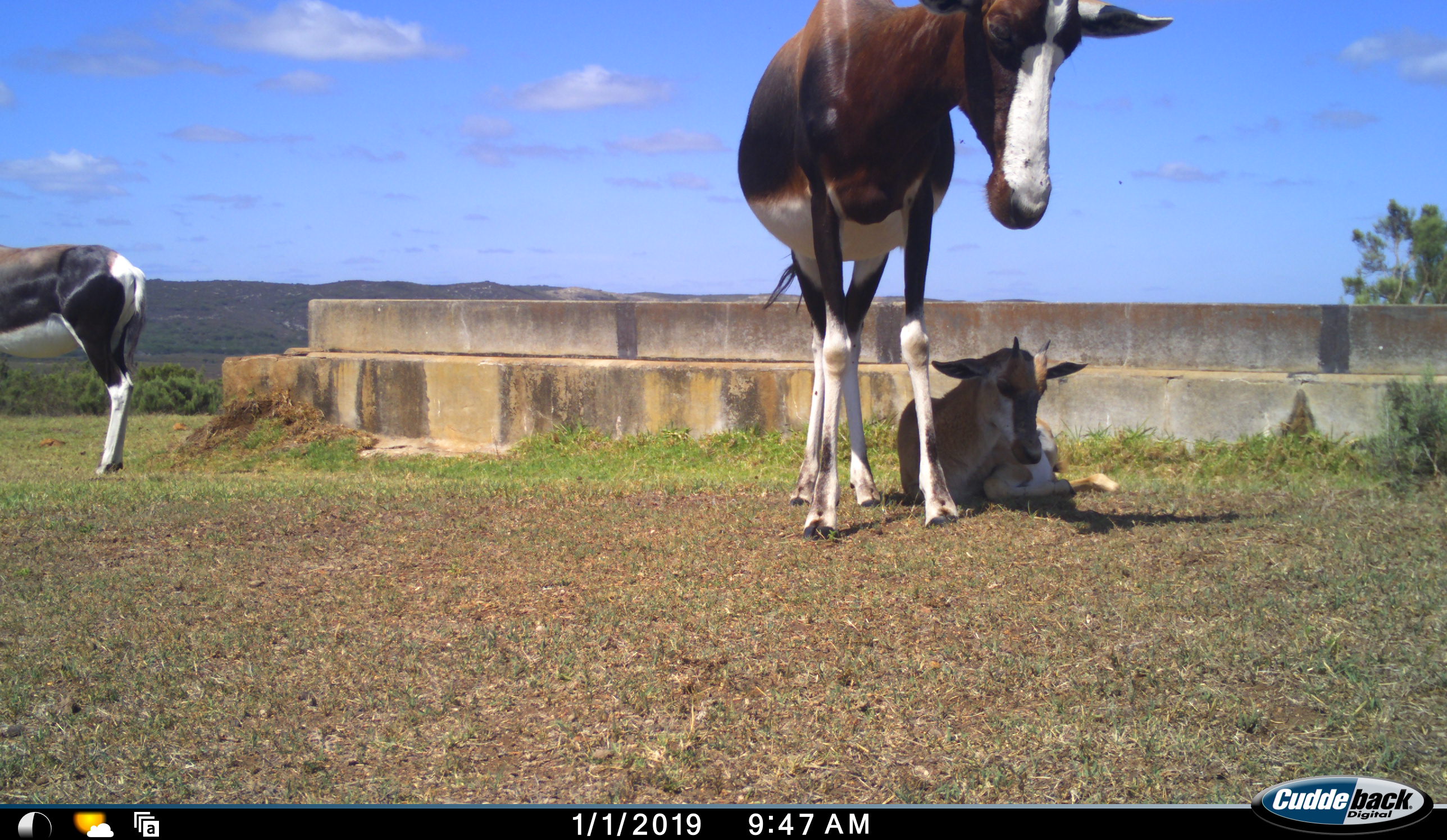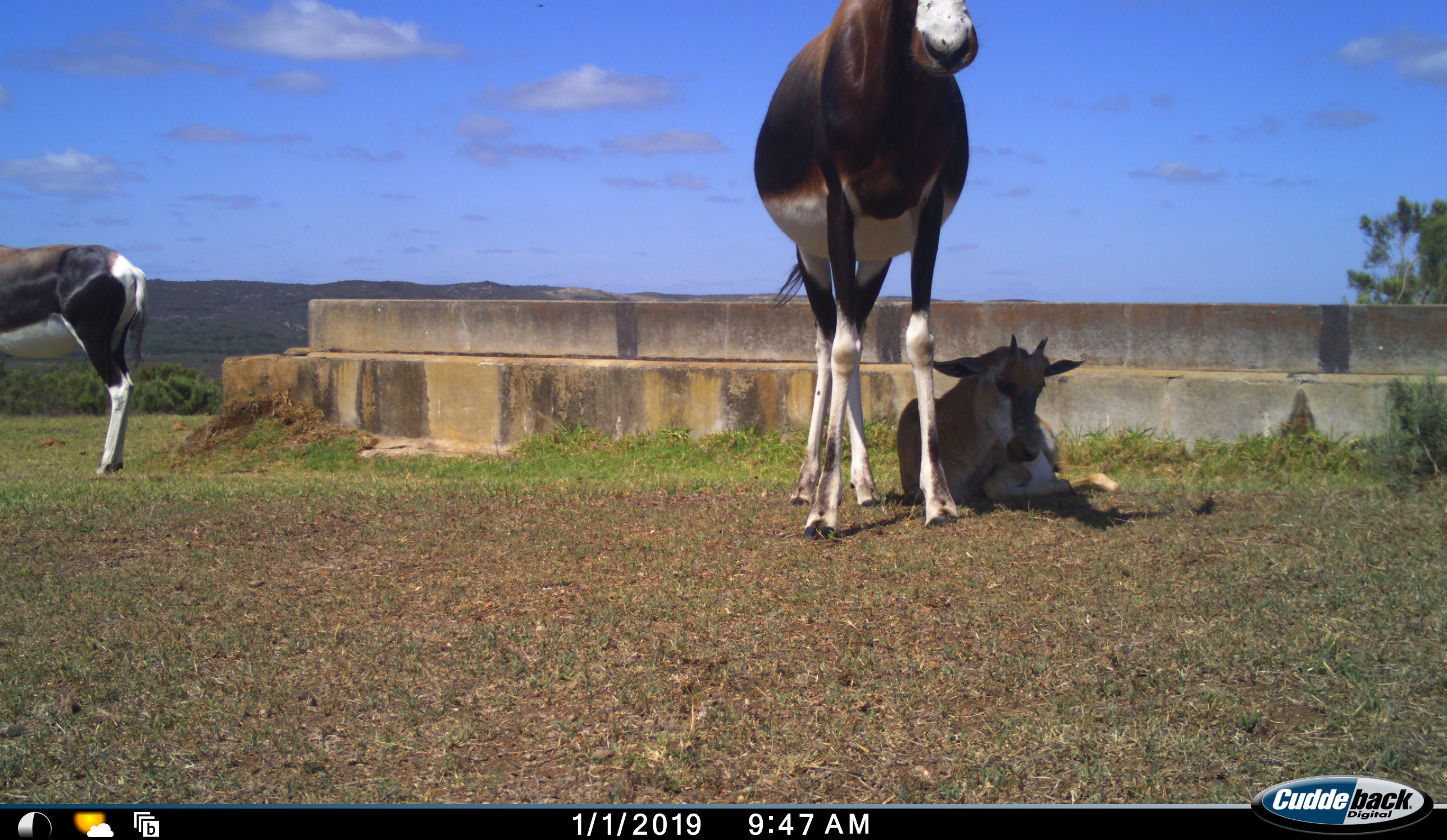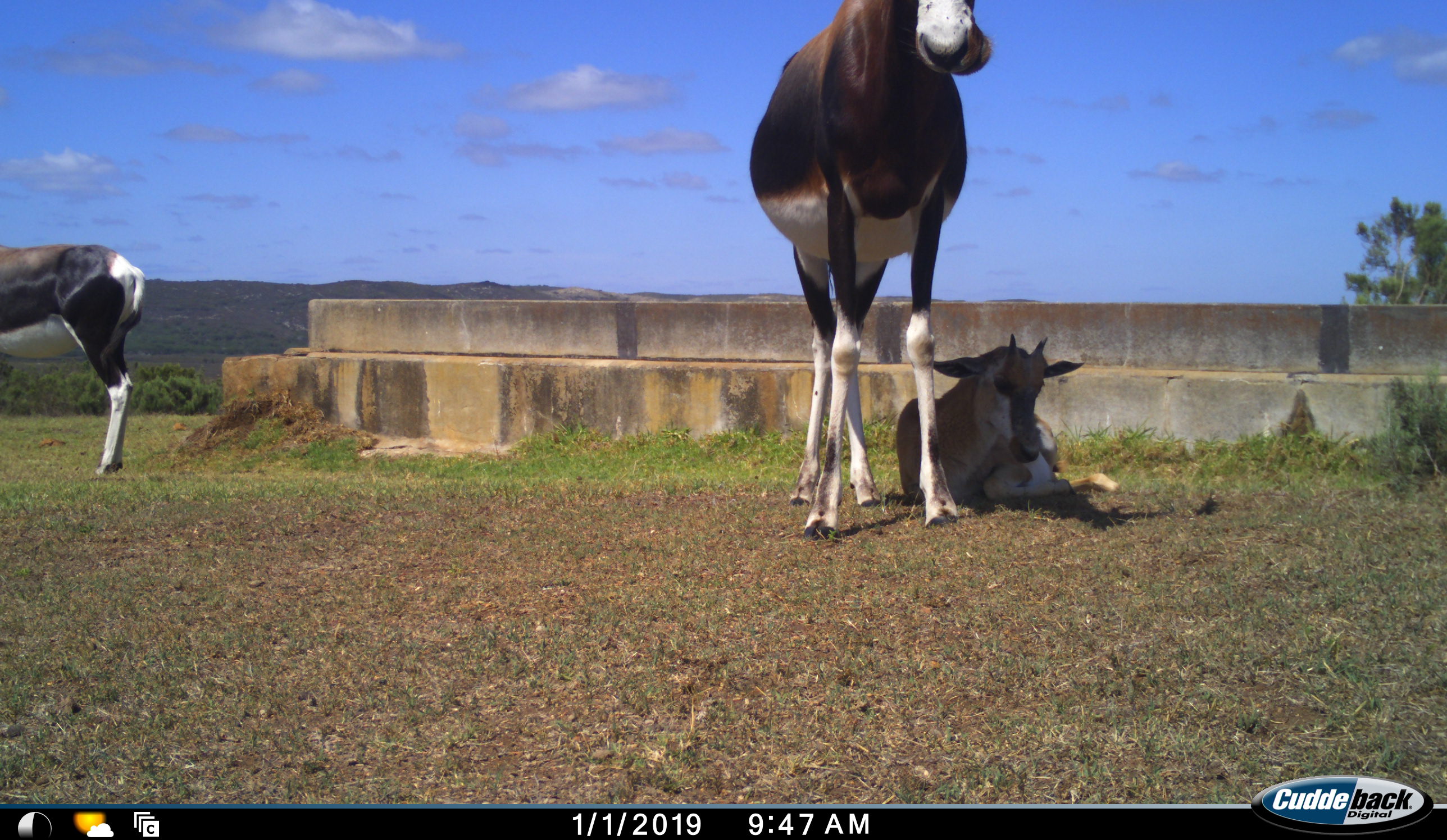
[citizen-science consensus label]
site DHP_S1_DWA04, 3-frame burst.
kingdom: Animalia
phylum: Chordata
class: Mammalia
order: Artiodactyla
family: Bovidae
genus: Damaliscus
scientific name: Damaliscus pygargus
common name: bontebok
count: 3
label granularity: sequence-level